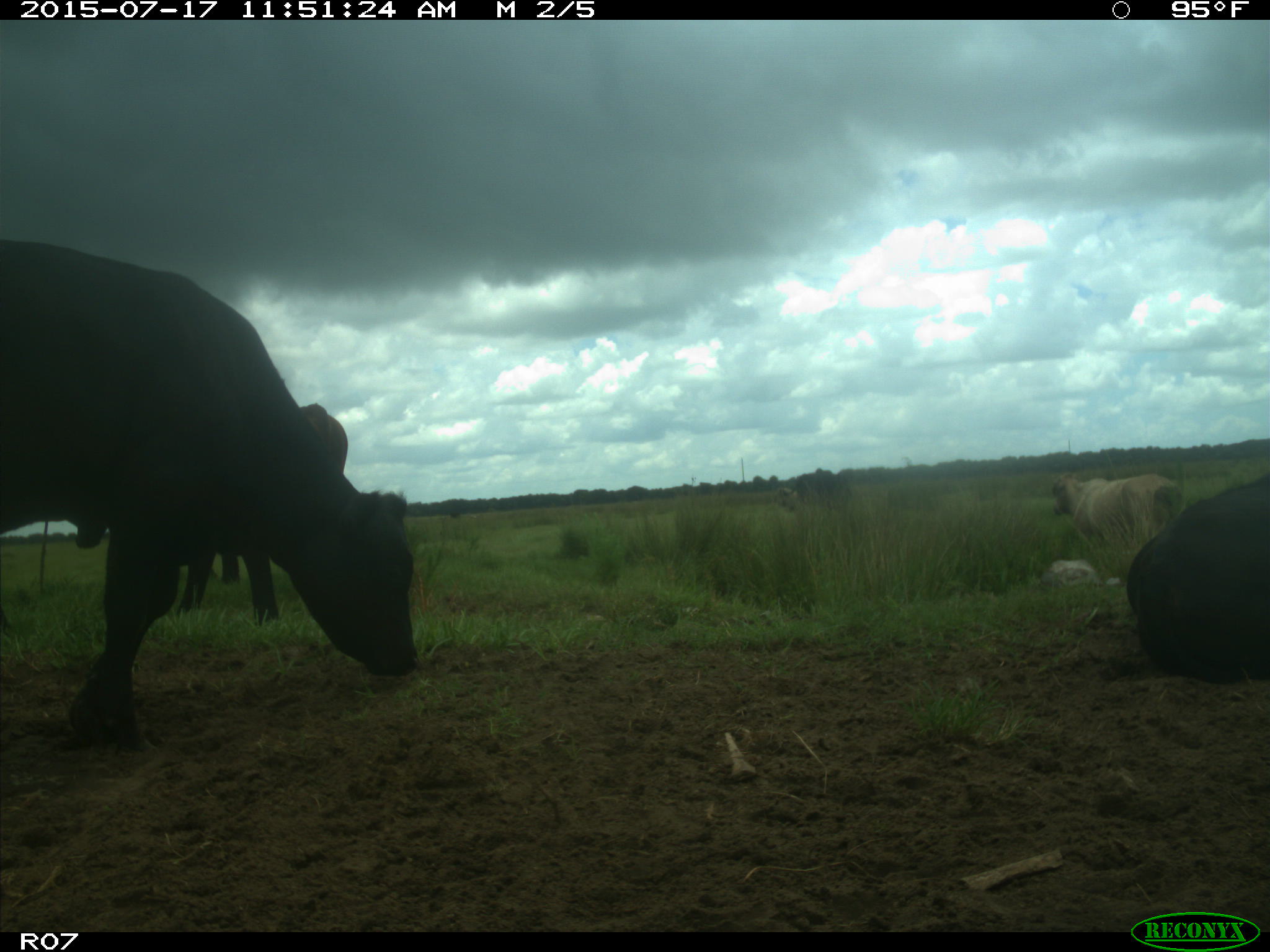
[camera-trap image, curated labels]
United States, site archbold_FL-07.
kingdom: Animalia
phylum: Chordata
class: Mammalia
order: Artiodactyla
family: Bovidae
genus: Bos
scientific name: Bos taurus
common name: domestic cow